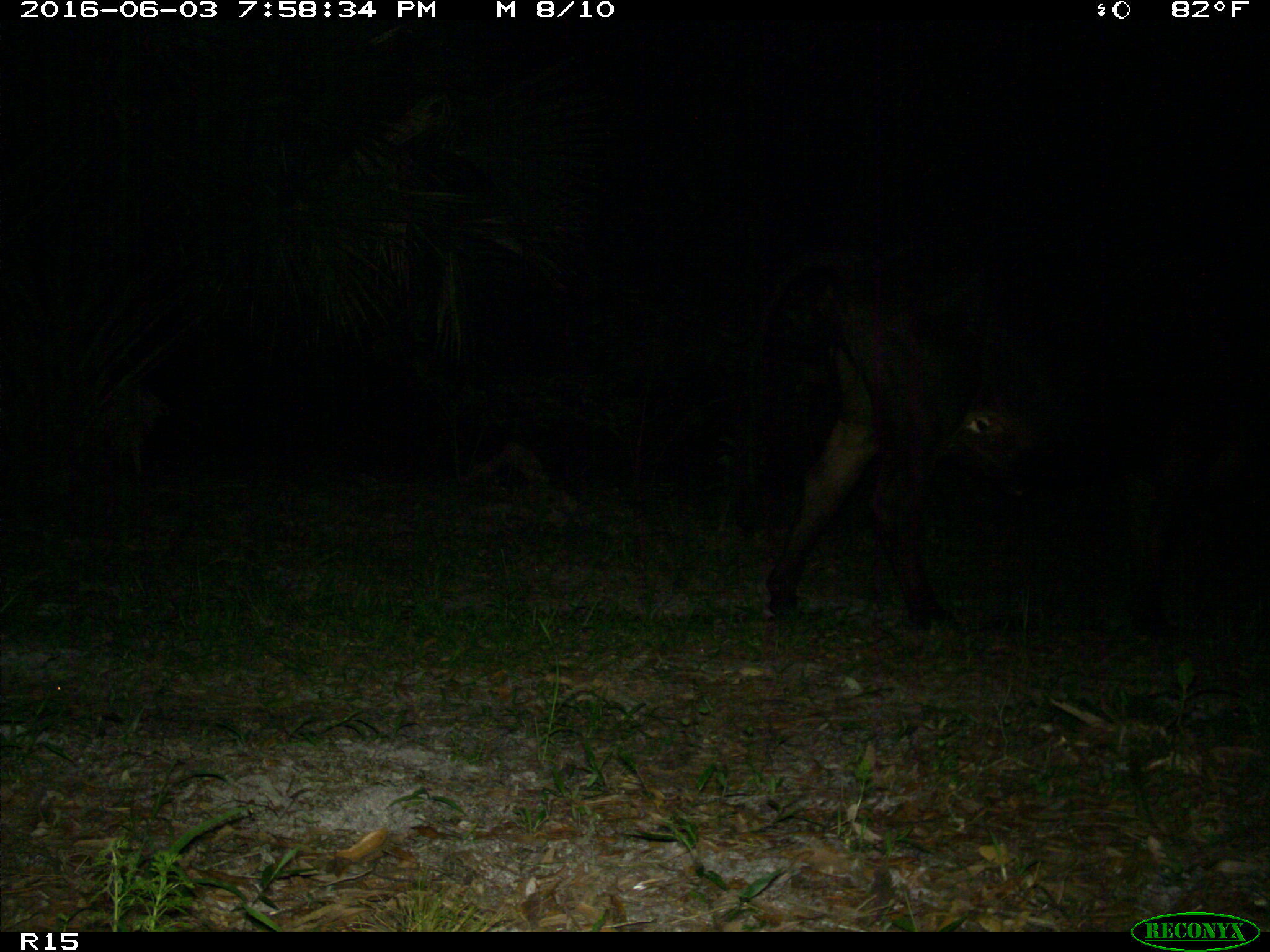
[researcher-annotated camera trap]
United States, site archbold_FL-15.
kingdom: Animalia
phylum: Chordata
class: Mammalia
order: Artiodactyla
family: Bovidae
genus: Bos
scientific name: Bos taurus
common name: domestic cow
Bos taurus (domestic cow).